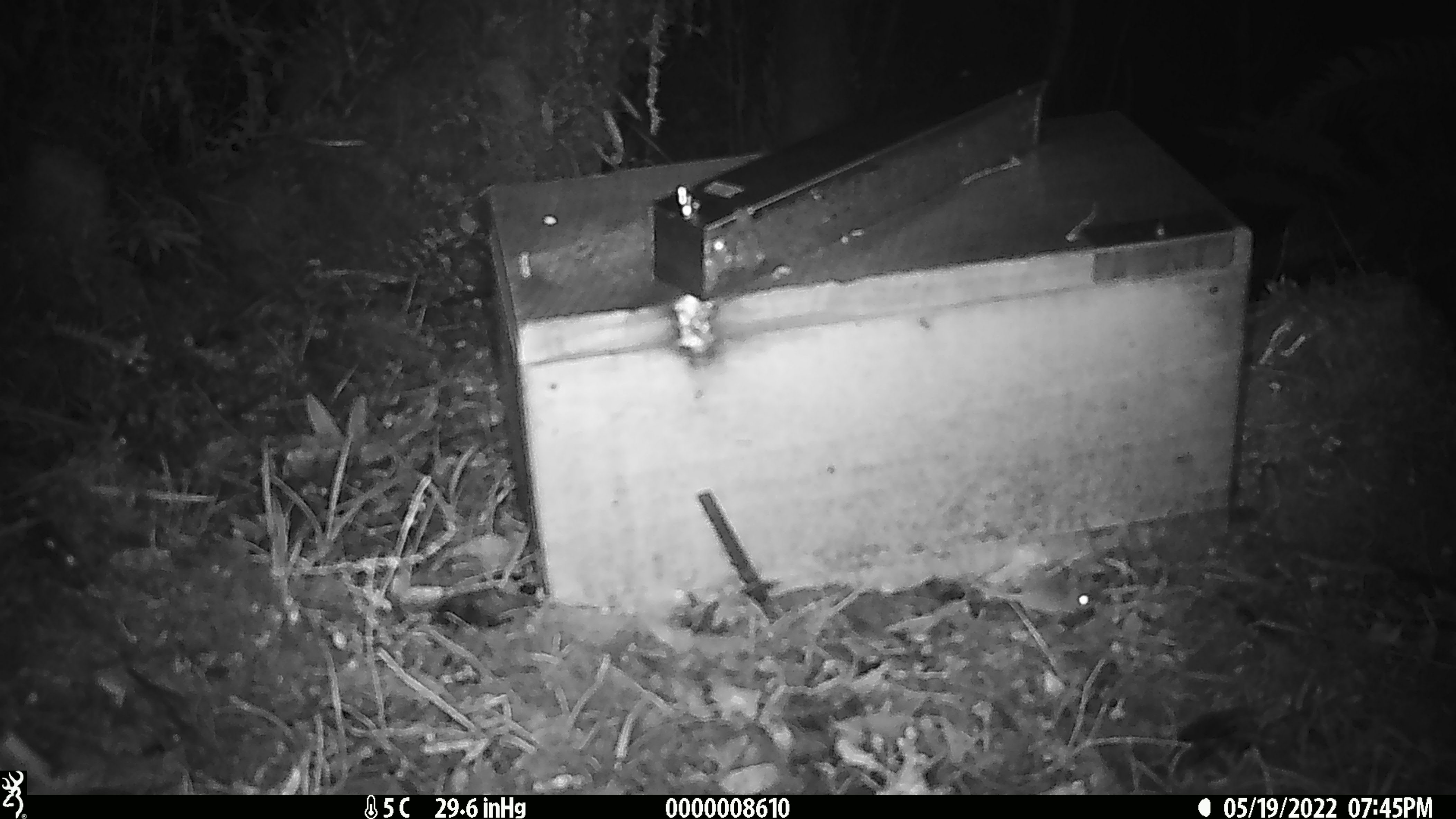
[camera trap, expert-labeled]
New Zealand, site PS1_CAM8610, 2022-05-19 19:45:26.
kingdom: Animalia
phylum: Chordata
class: Mammalia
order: Rodentia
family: Muridae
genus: Mus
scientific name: Mus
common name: mouse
Mouse (Mus).